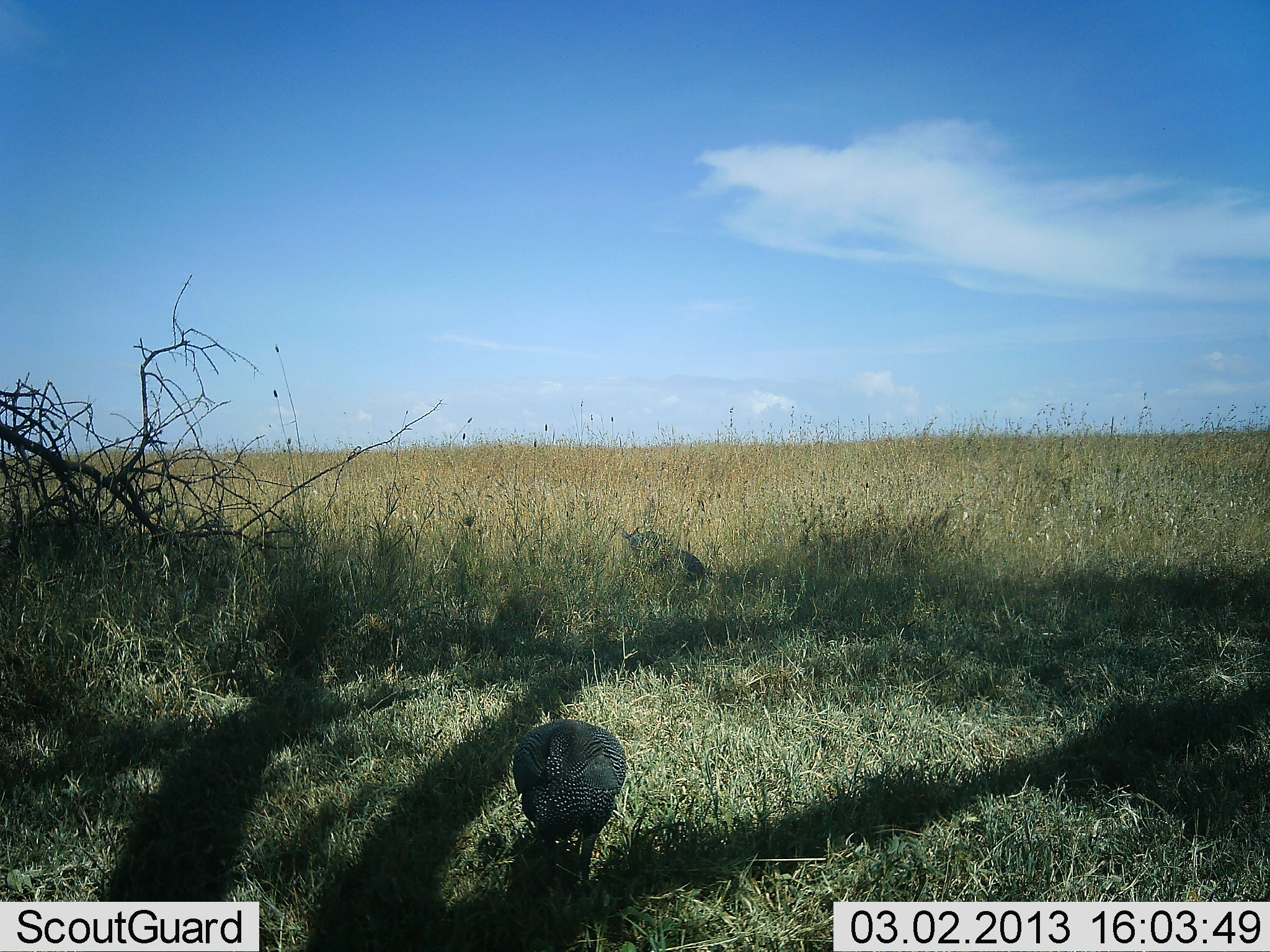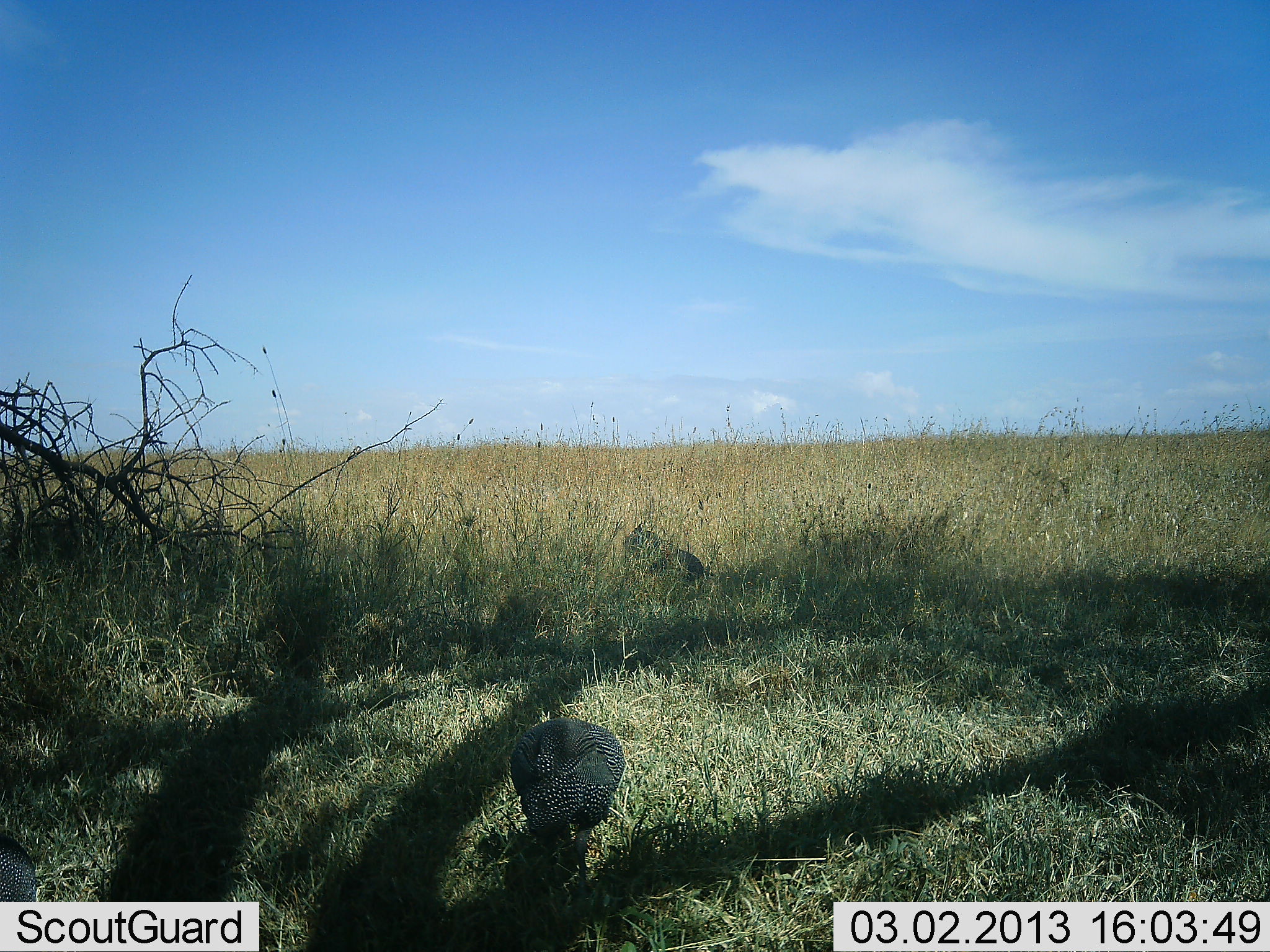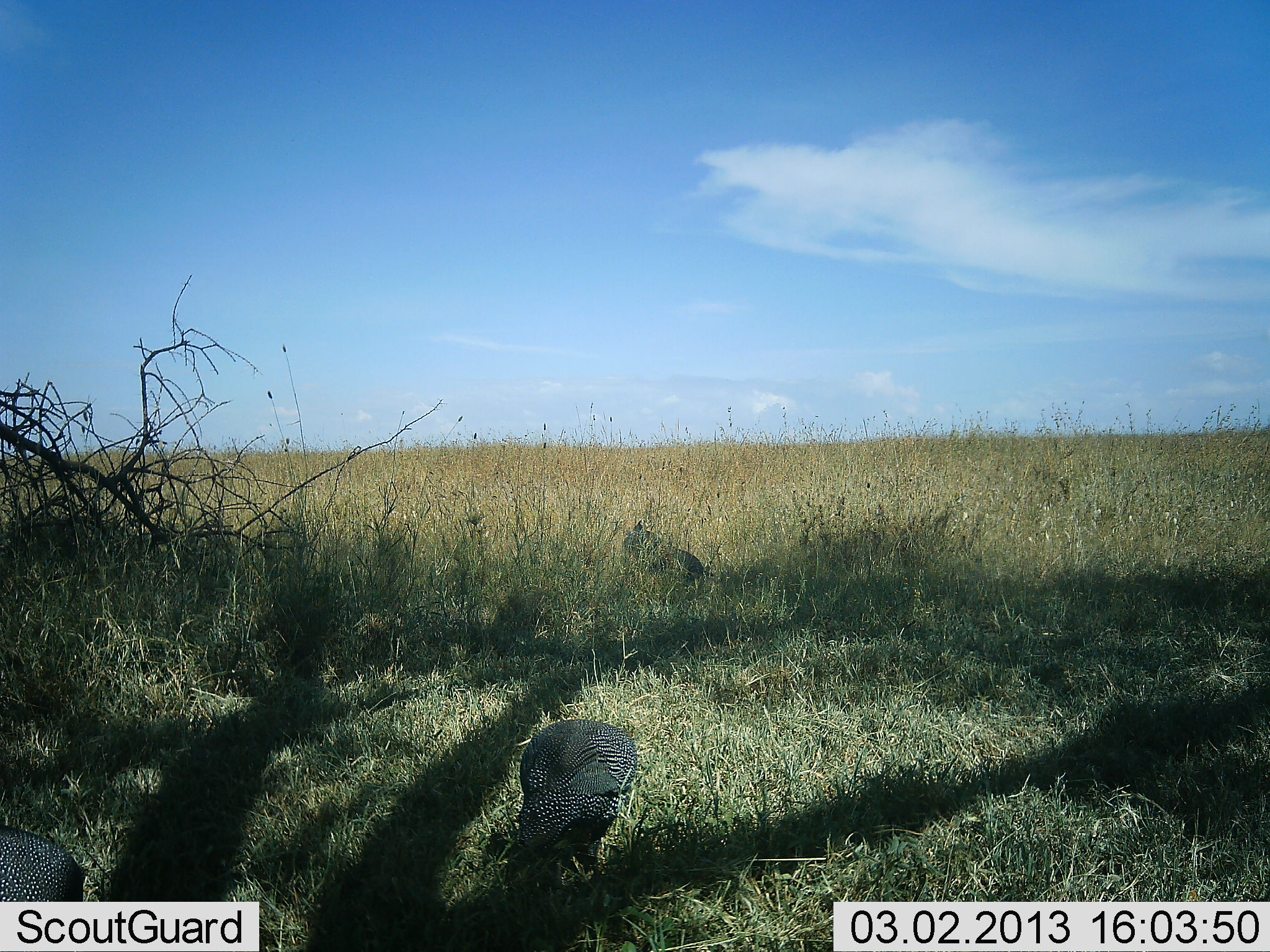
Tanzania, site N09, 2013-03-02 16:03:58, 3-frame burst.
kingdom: Animalia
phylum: Chordata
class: Aves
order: Galliformes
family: Numididae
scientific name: Numididae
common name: guinea fowl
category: guineafowl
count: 2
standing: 39%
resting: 0%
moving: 28%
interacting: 0%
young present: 0%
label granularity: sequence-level